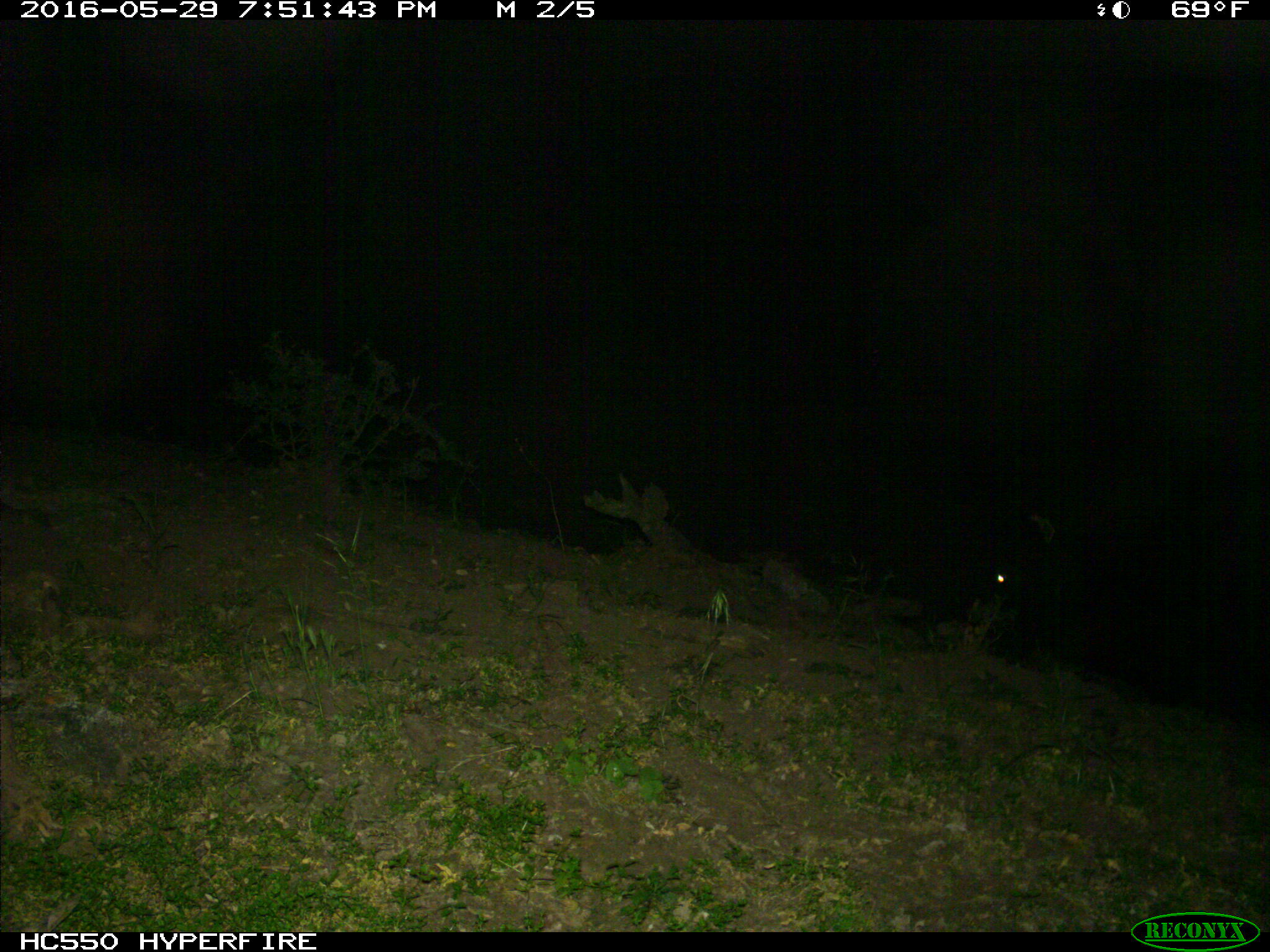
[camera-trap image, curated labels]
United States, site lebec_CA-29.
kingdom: Animalia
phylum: Chordata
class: Mammalia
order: Artiodactyla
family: Bovidae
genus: Bos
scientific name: Bos taurus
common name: domestic cow